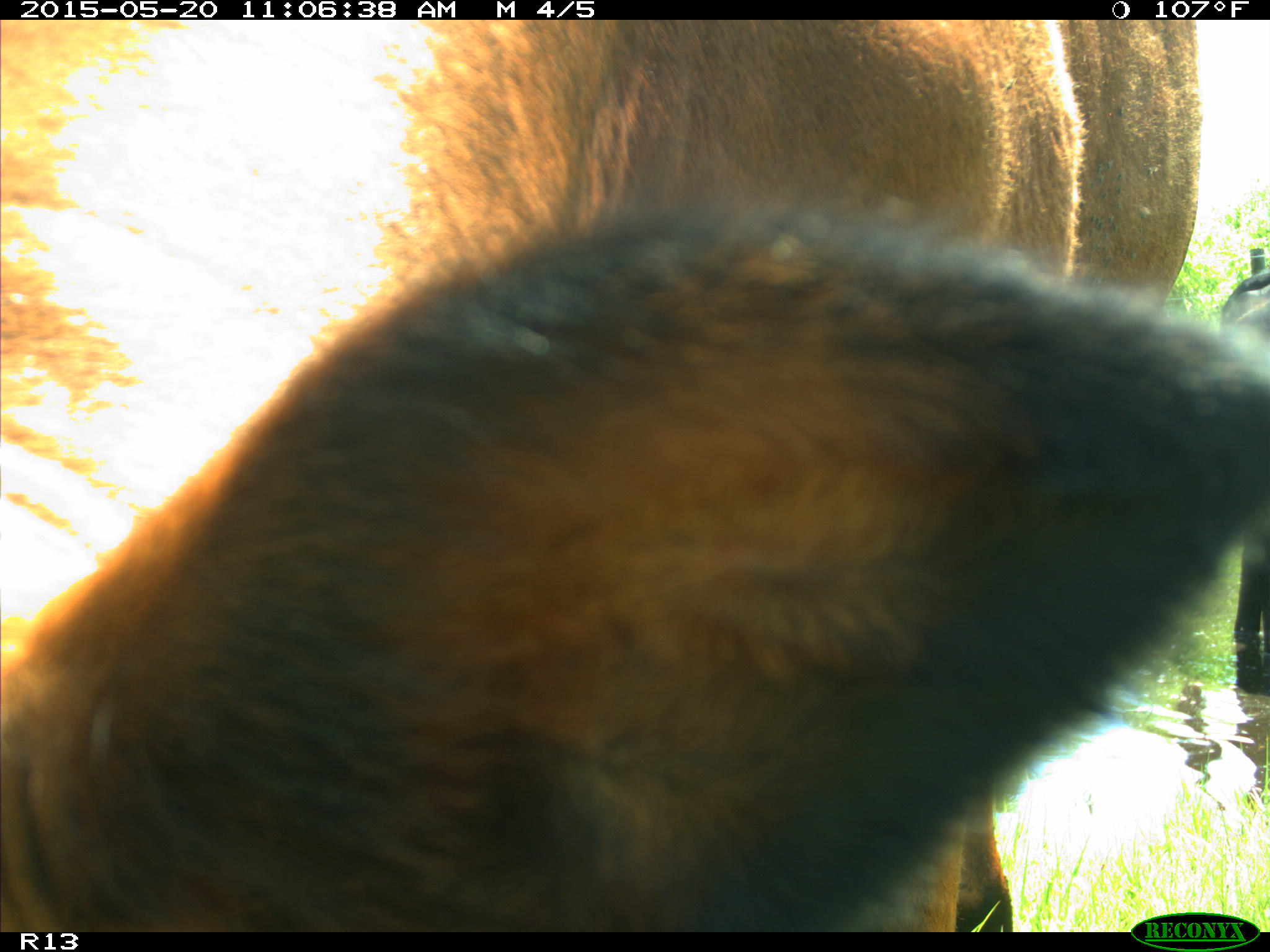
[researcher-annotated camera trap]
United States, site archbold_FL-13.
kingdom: Animalia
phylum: Chordata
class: Mammalia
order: Artiodactyla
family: Bovidae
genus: Bos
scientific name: Bos taurus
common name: domestic cow